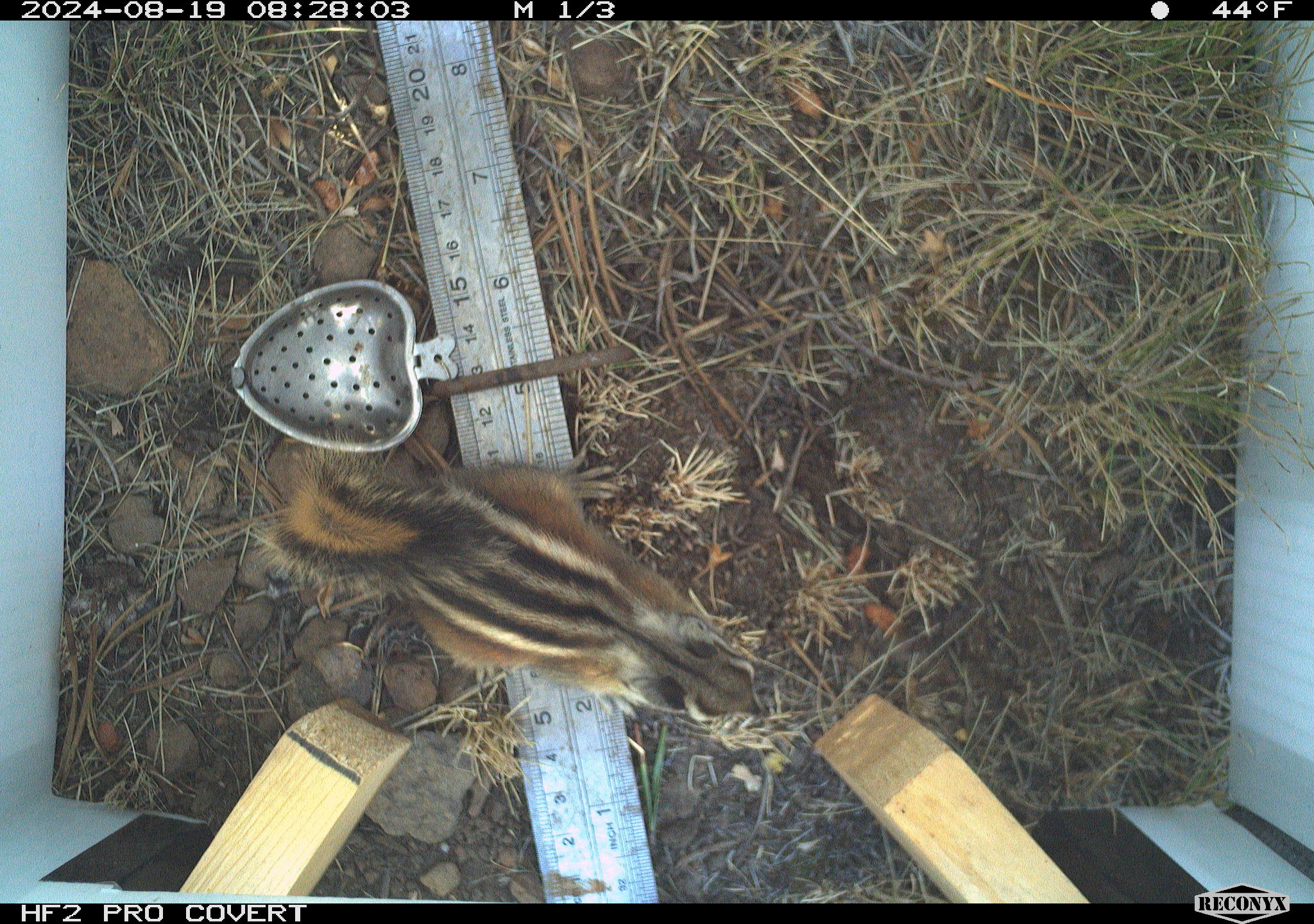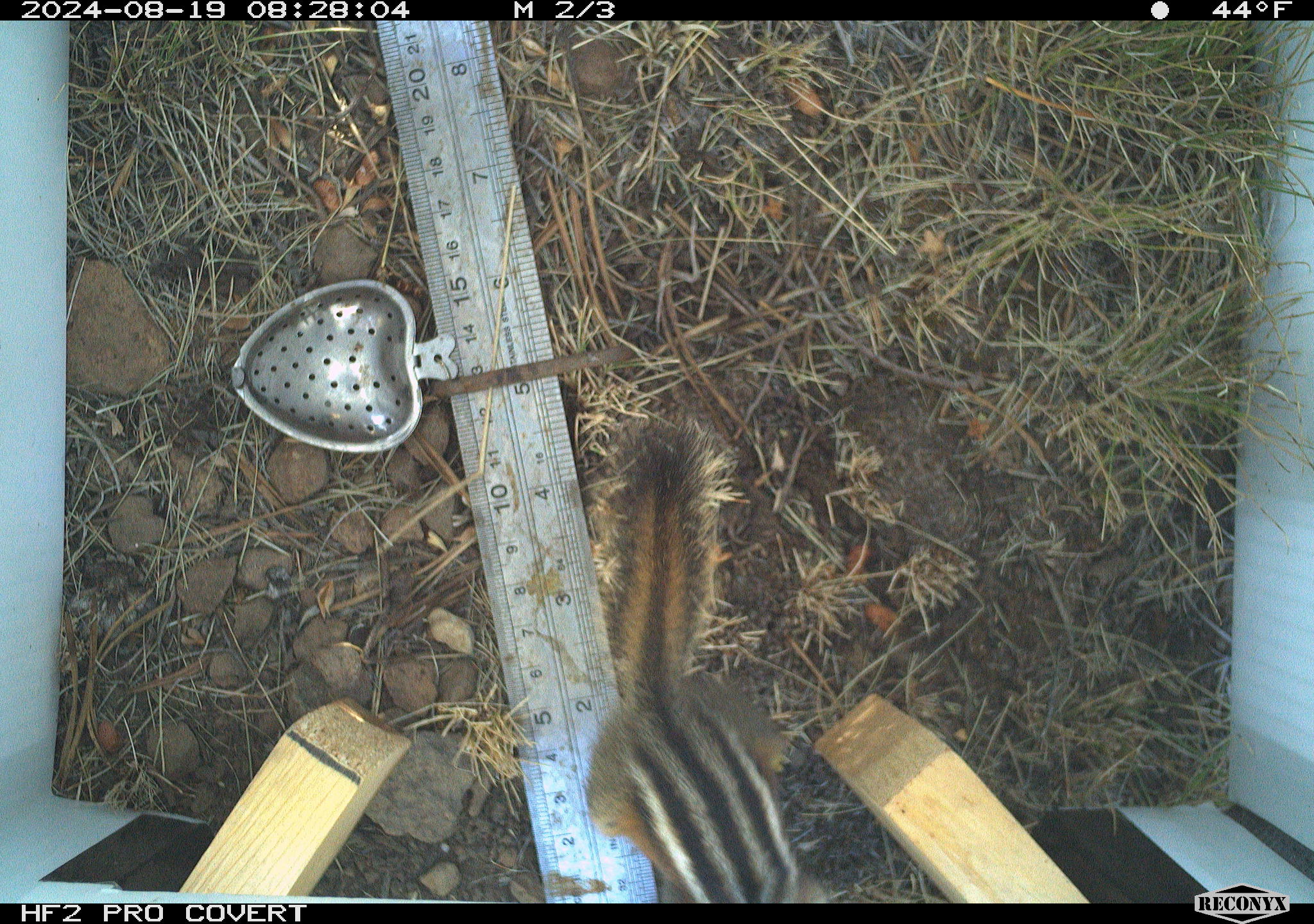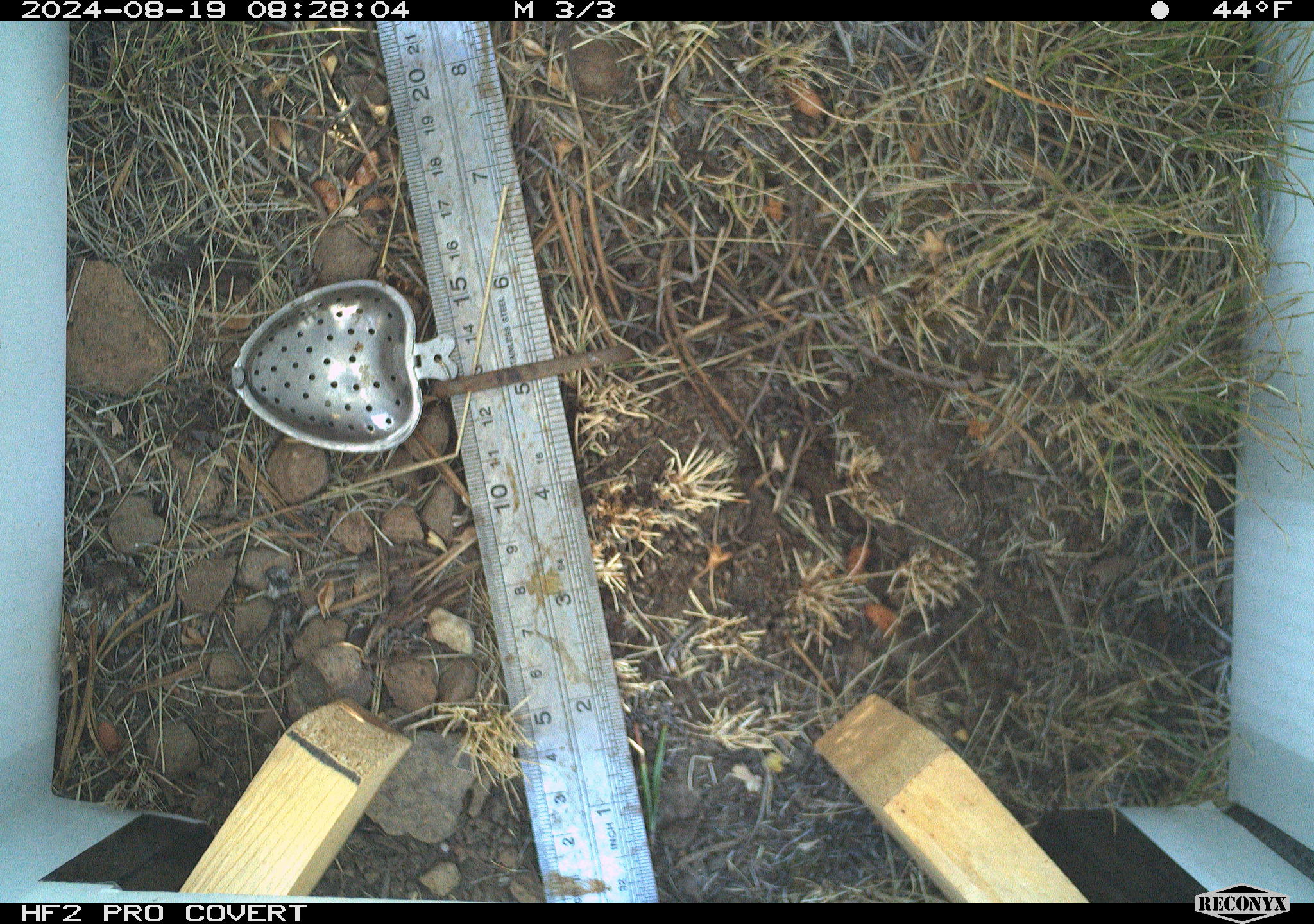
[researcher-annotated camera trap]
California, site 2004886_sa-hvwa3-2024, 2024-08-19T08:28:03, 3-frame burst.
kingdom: Animalia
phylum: Chordata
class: Mammalia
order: Rodentia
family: Sciuridae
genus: Neotamias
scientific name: Neotamias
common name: western chipmunks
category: neotamias species